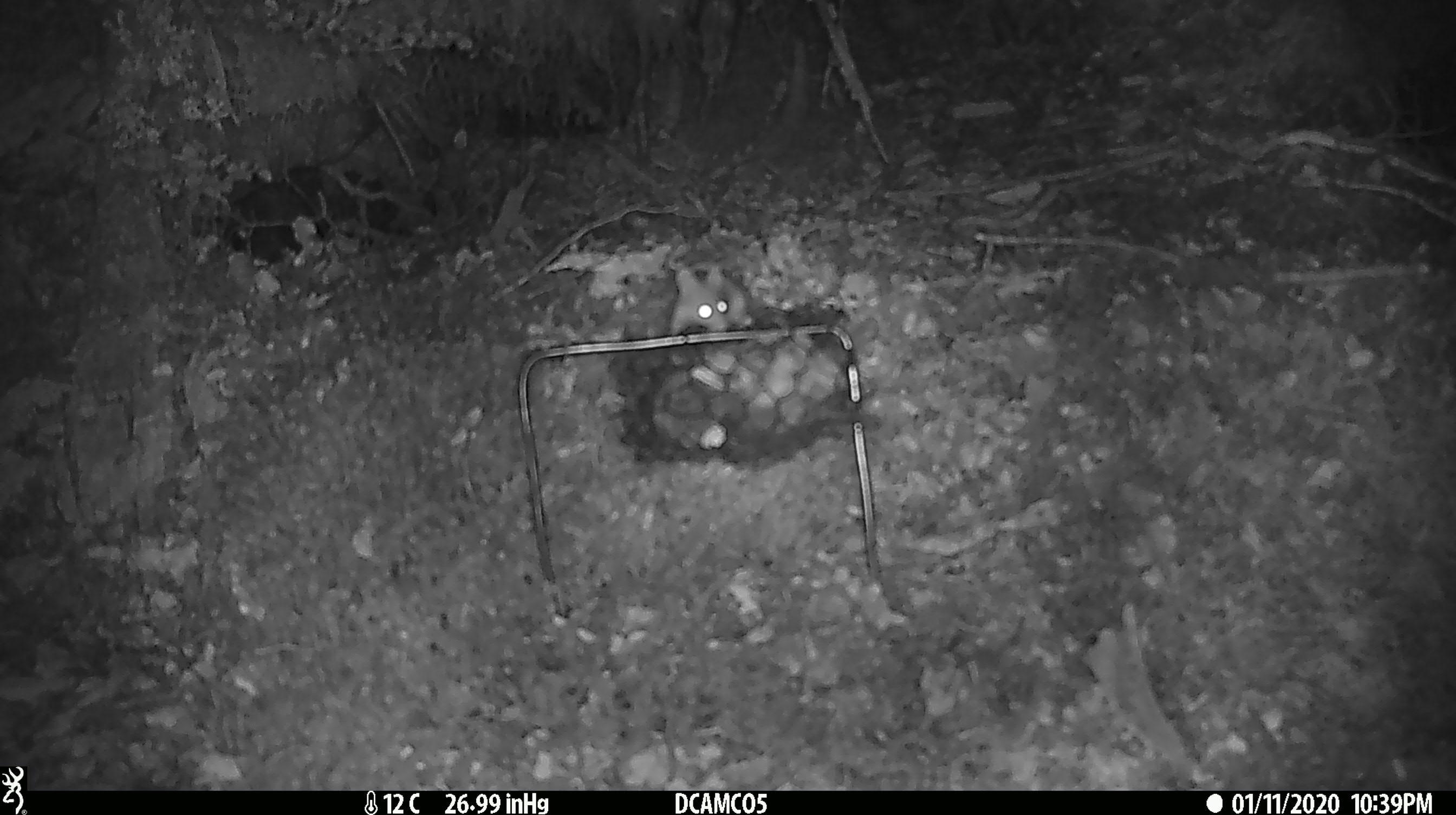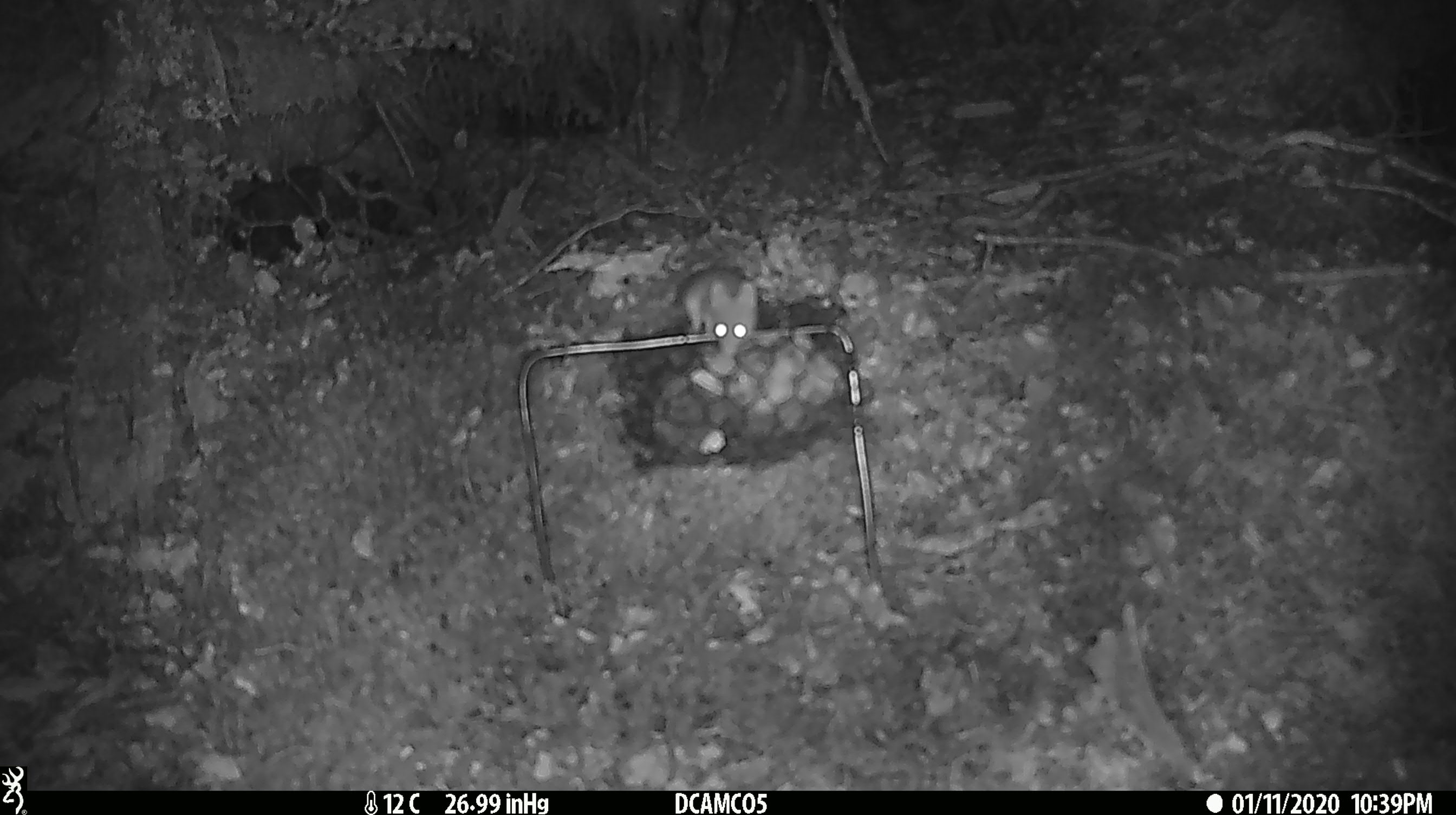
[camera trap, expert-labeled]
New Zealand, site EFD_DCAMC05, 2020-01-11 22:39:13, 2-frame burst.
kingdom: Animalia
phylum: Chordata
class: Mammalia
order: Rodentia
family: Muridae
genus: Mus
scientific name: Mus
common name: mouse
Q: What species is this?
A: Mouse (Mus).